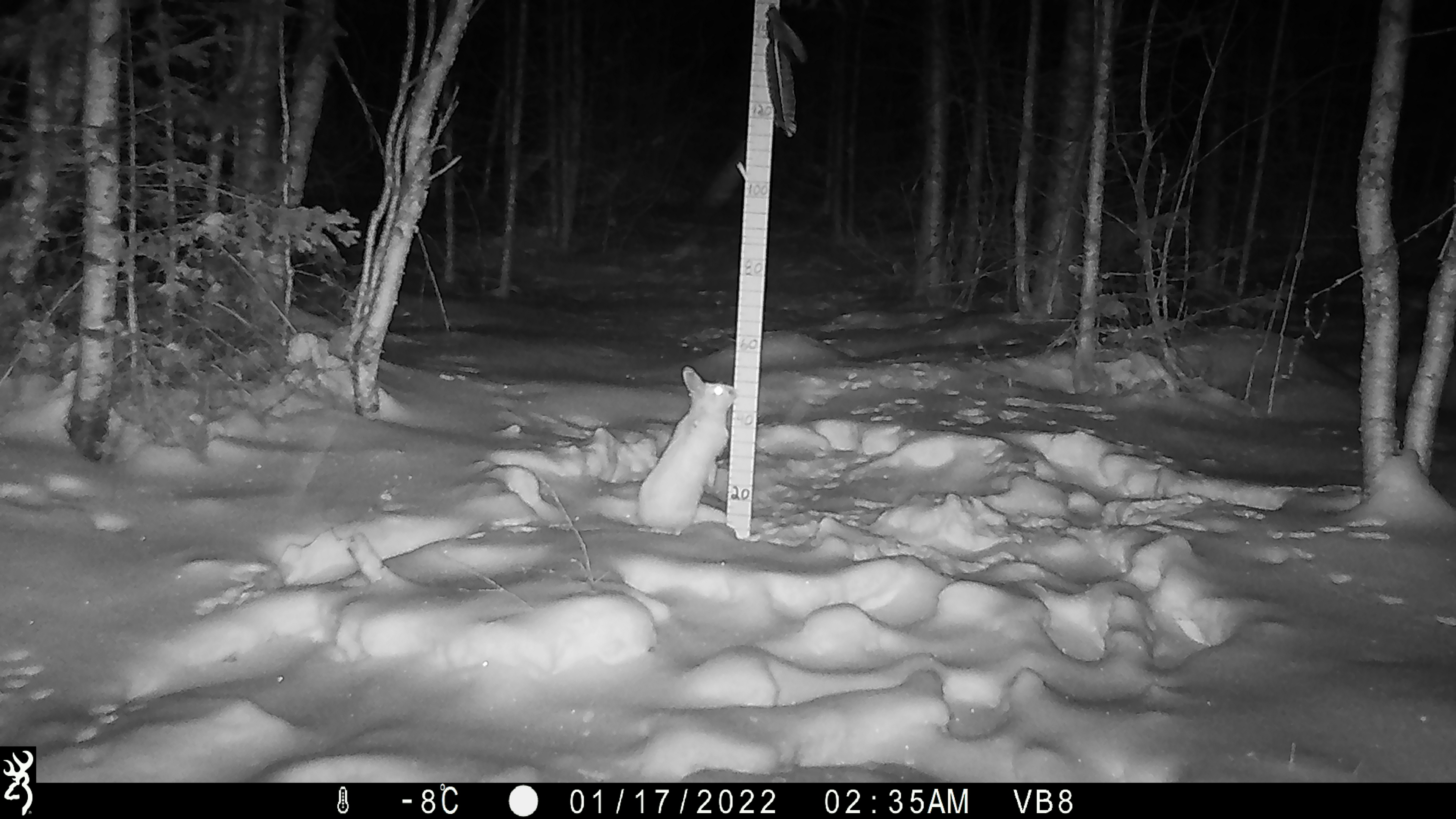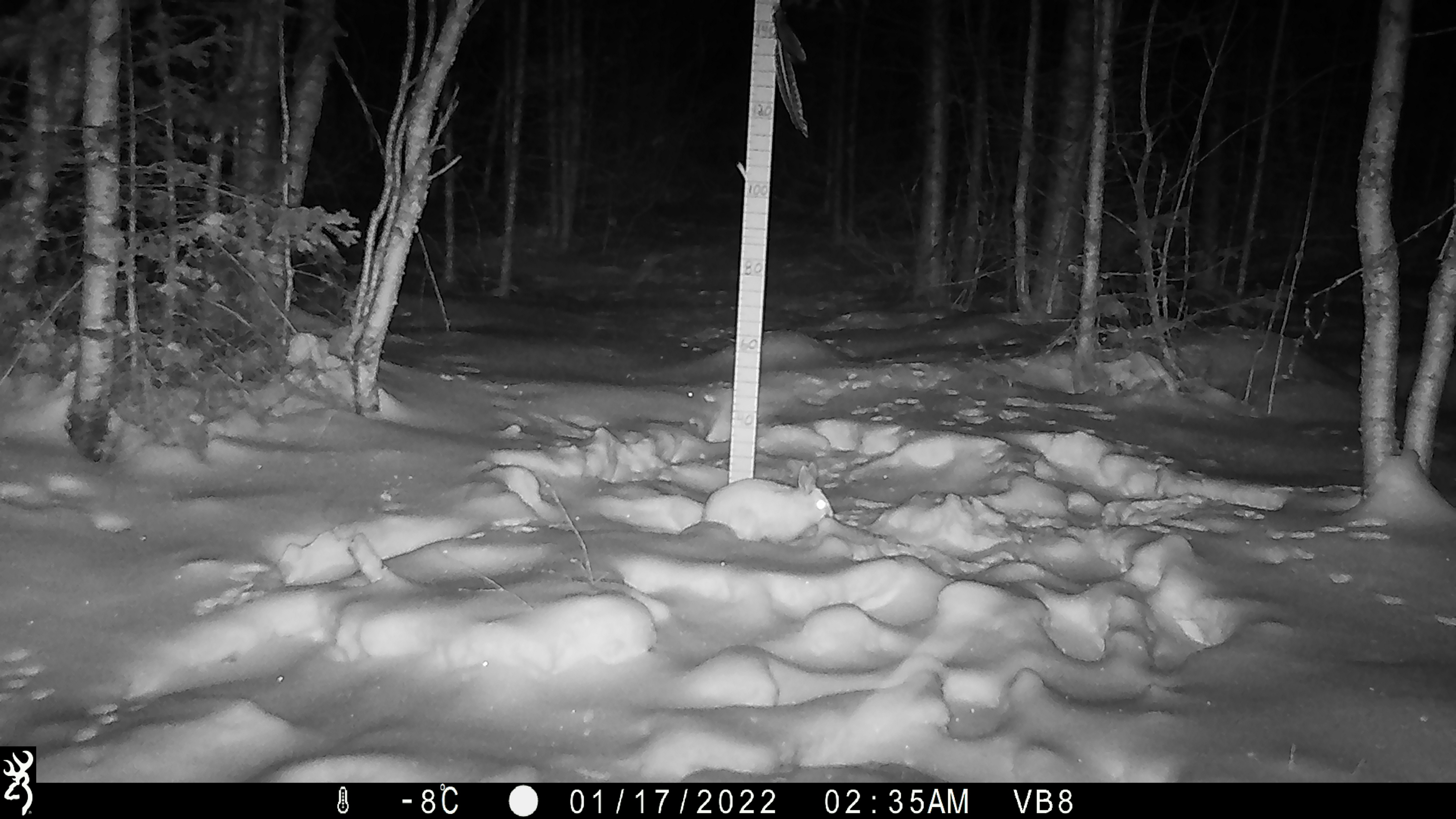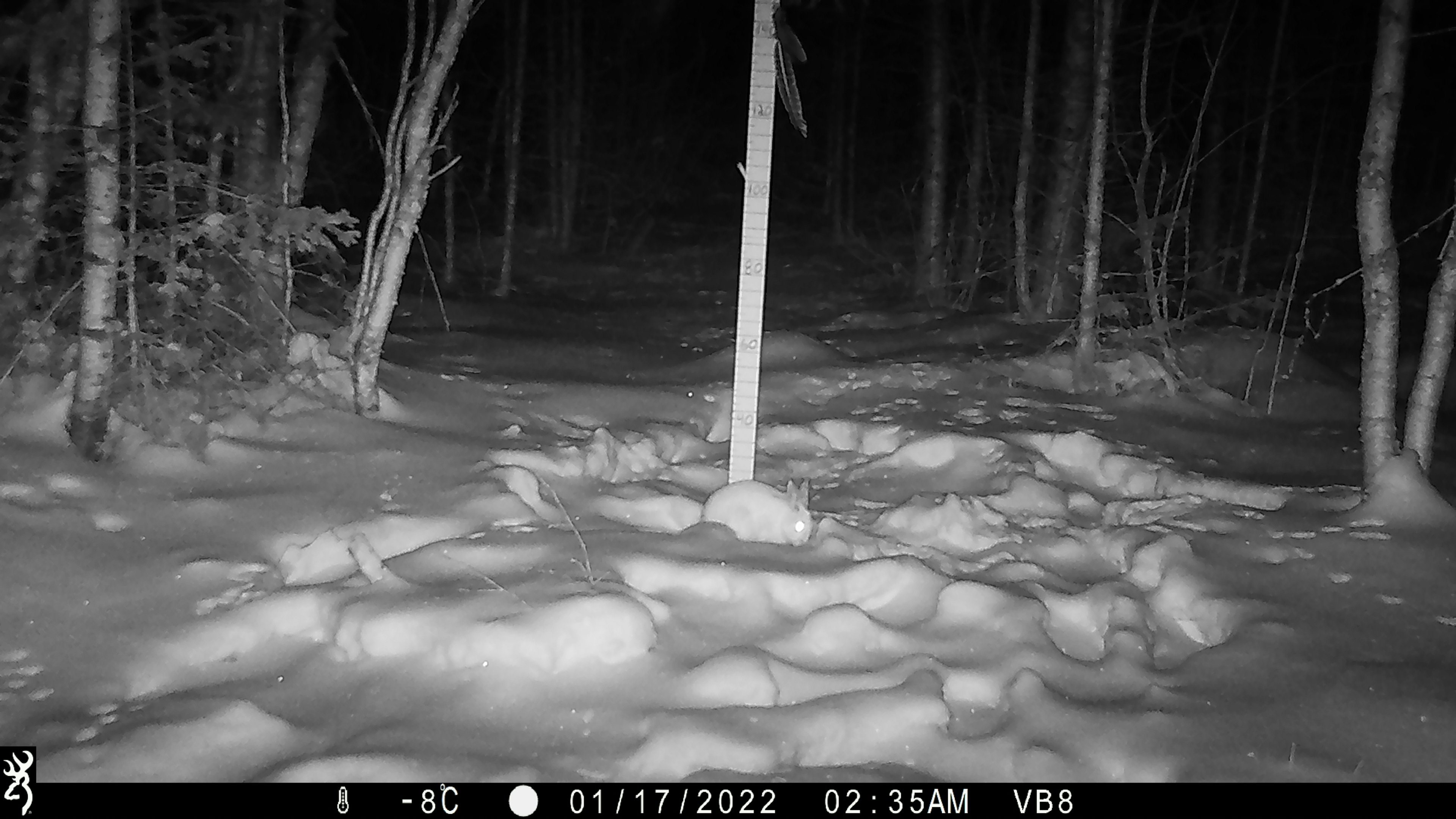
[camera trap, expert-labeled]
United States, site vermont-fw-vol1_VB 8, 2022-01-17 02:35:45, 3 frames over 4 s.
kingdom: Animalia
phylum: Chordata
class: Mammalia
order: Lagomorpha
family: Leporidae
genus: Lepus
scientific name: Lepus americanus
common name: snowshoe hare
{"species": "snowshoe hare (Lepus americanus)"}